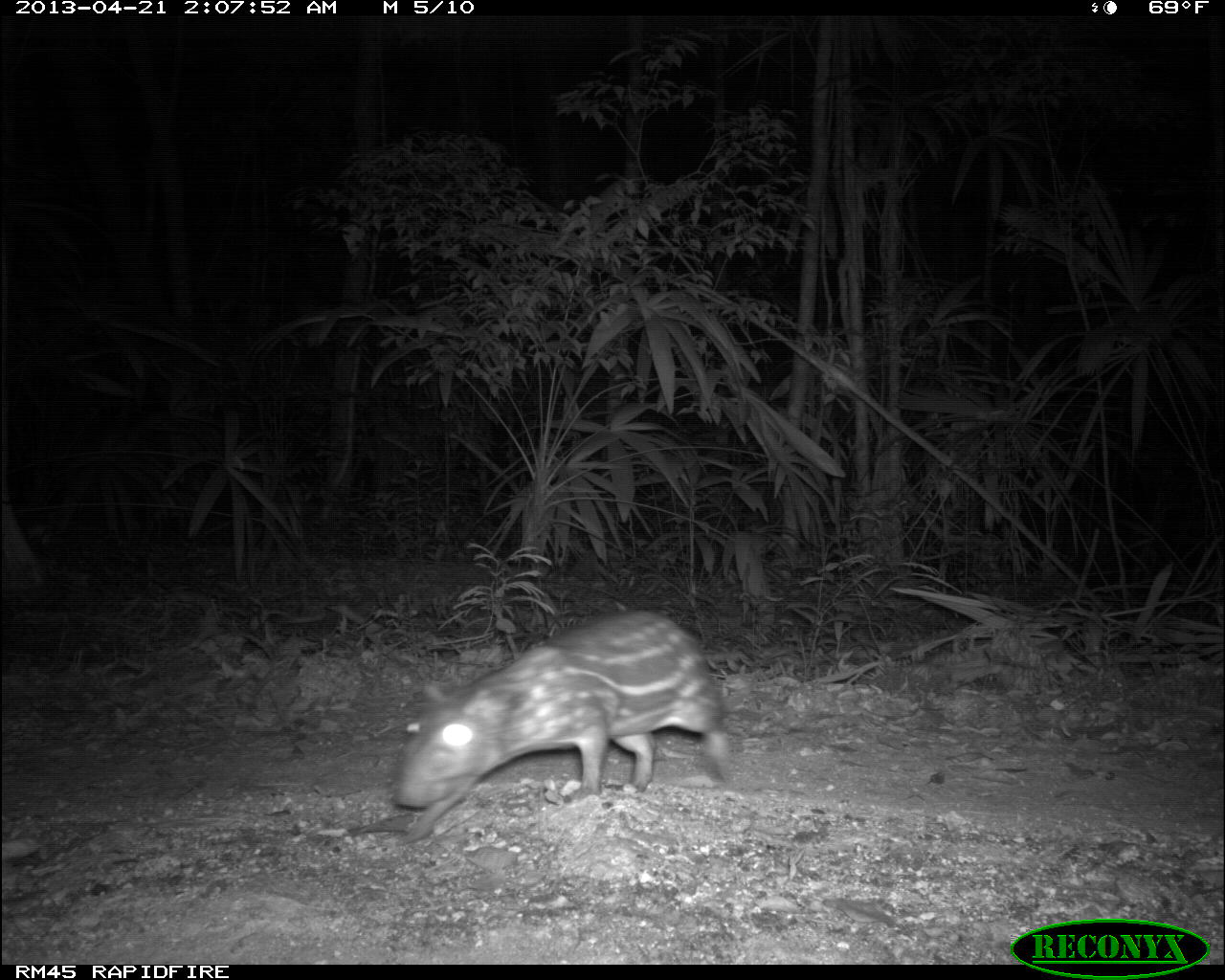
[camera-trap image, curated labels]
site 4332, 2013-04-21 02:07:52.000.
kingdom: Animalia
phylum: Chordata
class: Mammalia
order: Rodentia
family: Cuniculidae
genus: Cuniculus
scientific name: Cuniculus paca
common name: lowland paca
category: agouti paca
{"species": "agouti paca (lowland paca) (Cuniculus paca)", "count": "1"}